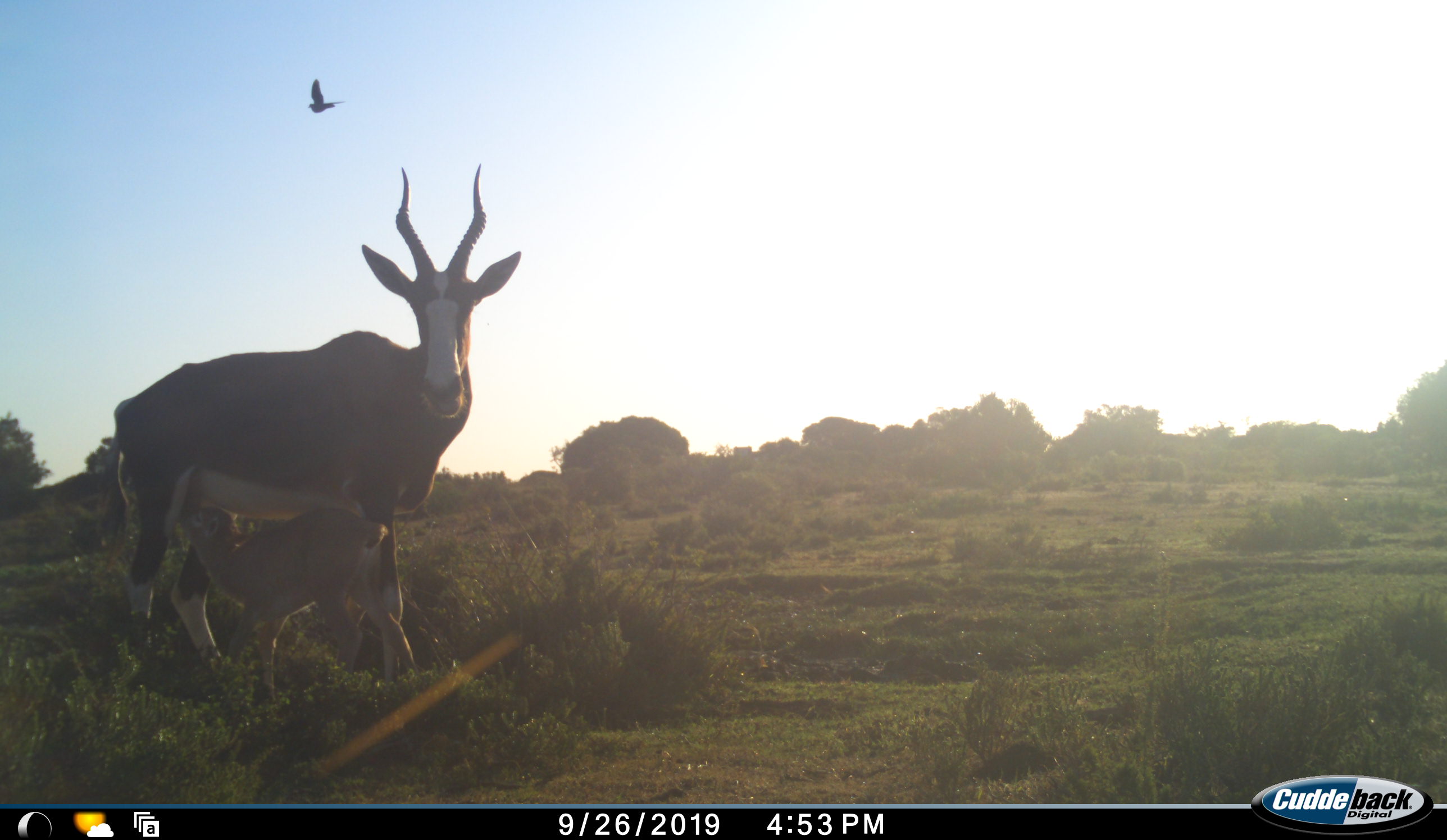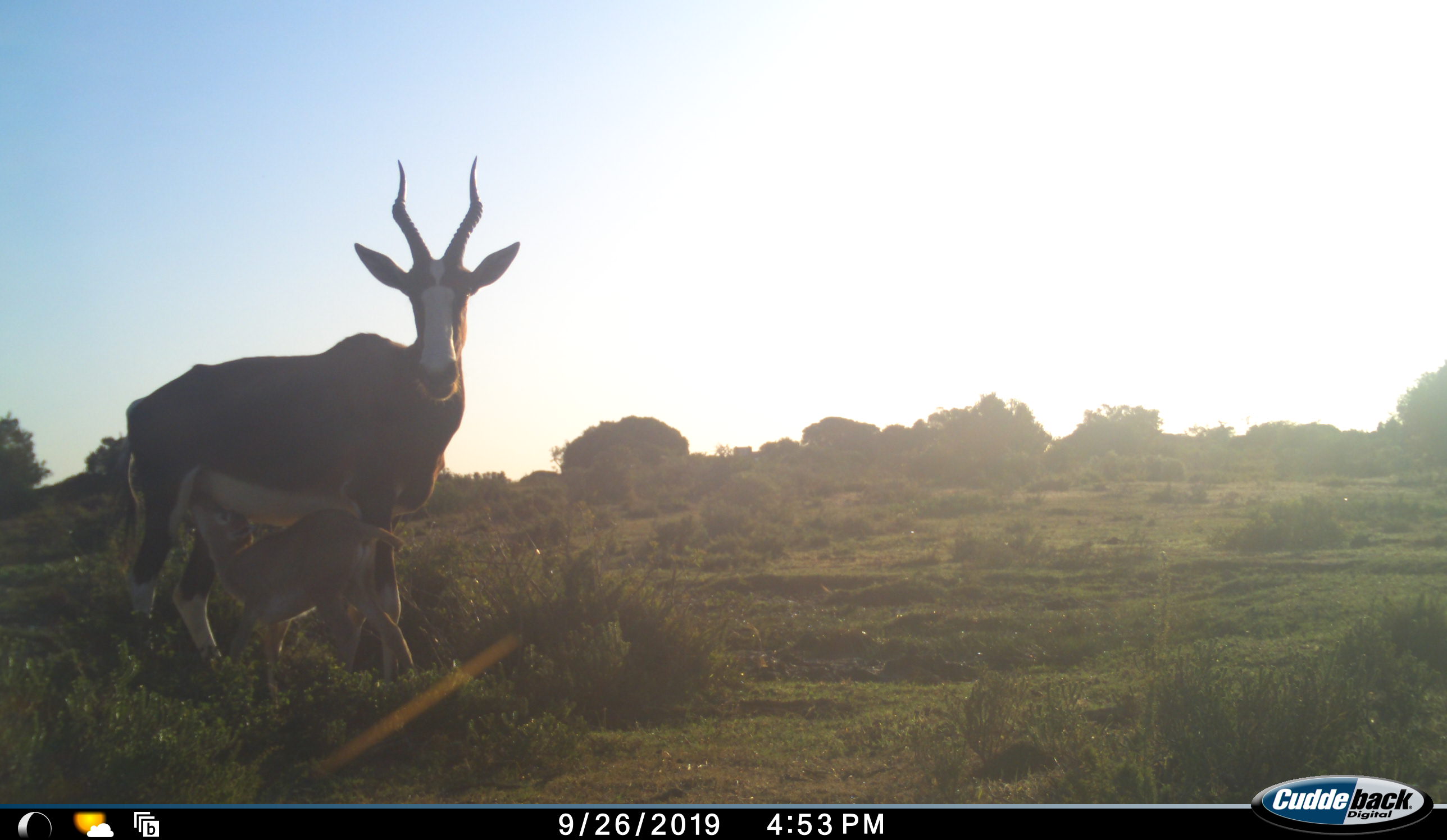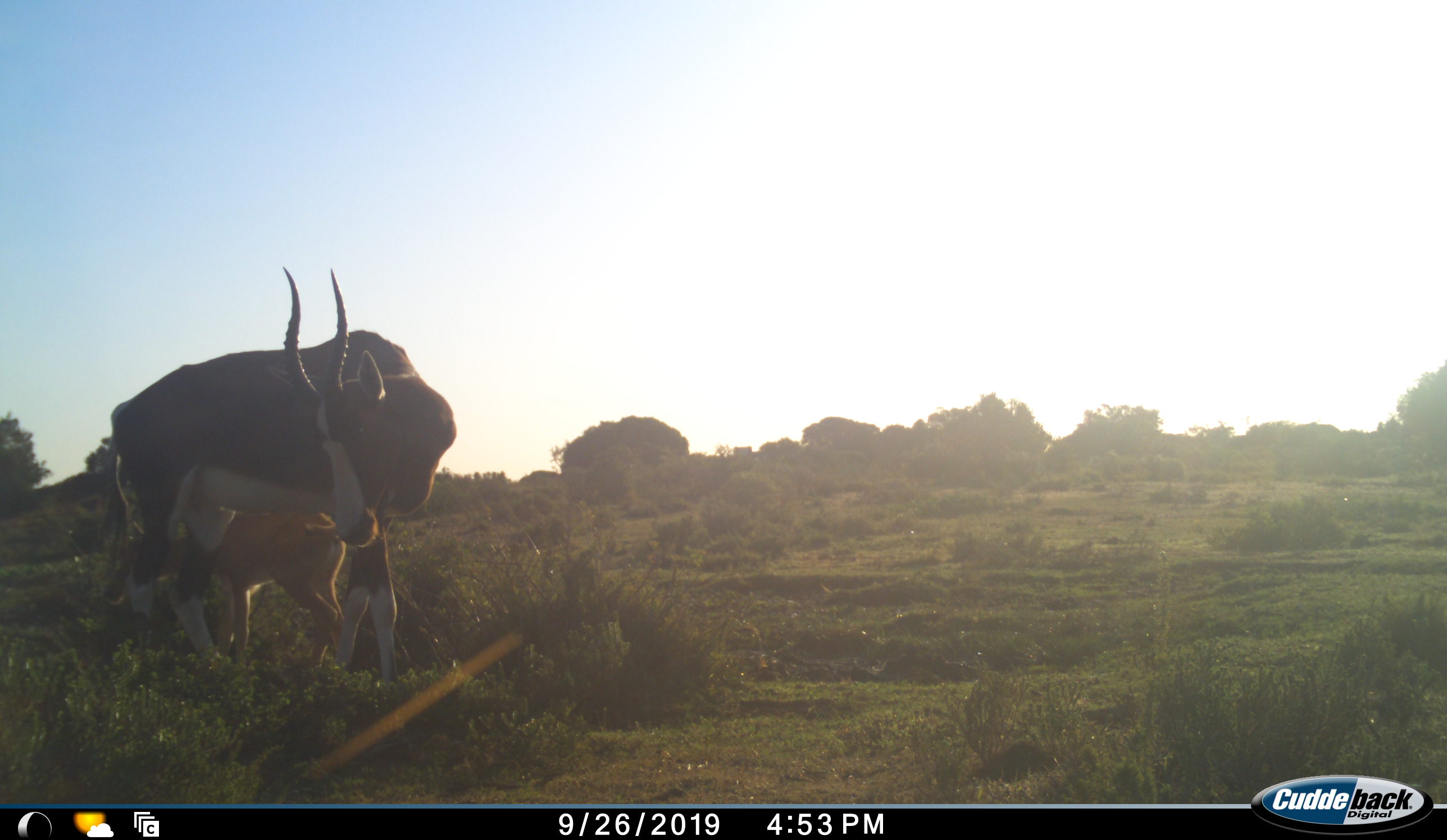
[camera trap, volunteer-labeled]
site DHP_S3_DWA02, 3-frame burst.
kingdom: Animalia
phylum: Chordata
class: Mammalia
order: Artiodactyla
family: Bovidae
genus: Damaliscus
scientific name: Damaliscus pygargus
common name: bontebok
Bontebok (Damaliscus pygargus), count 2. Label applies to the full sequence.